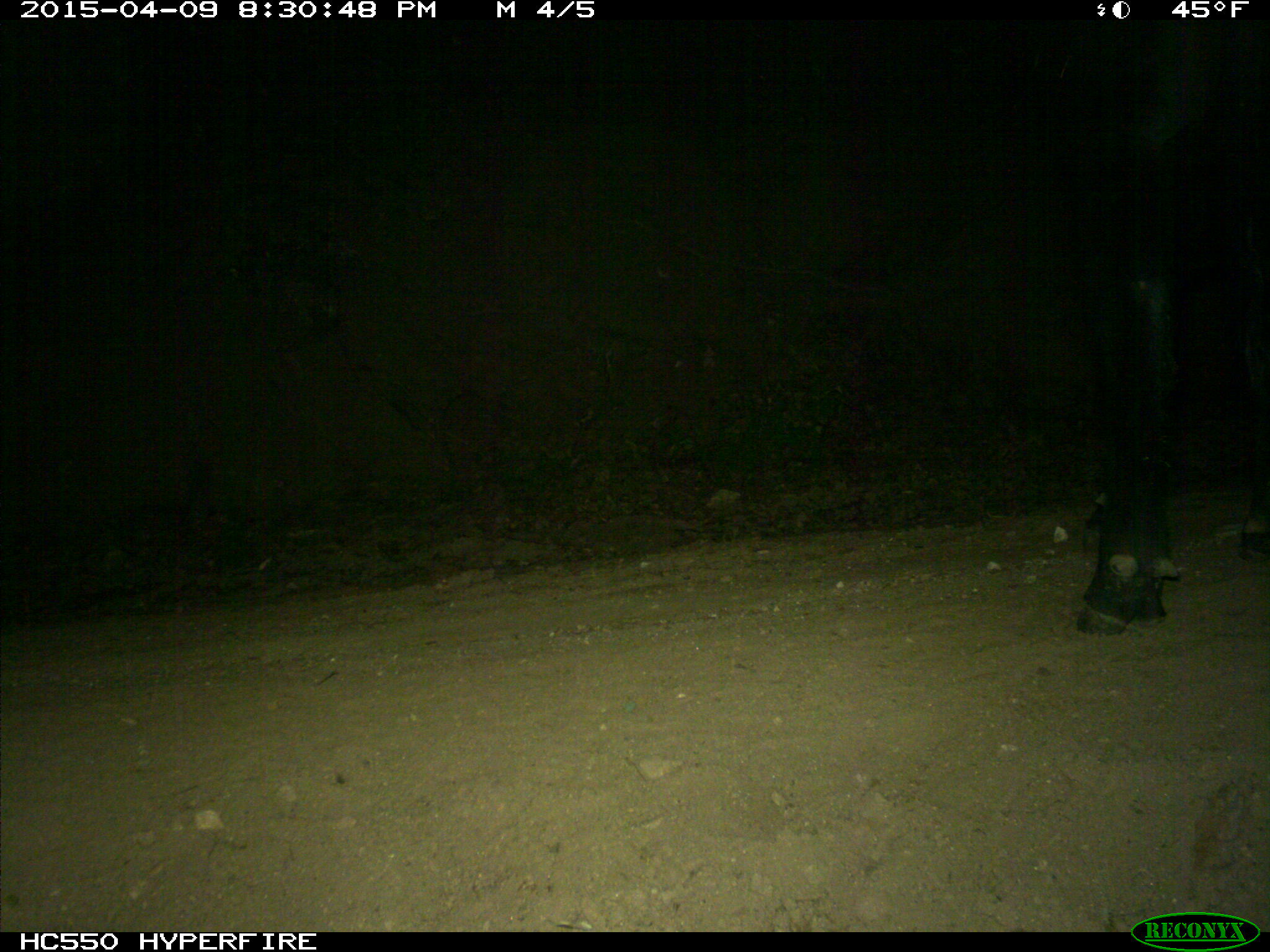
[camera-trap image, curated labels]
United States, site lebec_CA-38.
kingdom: Animalia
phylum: Chordata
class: Mammalia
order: Artiodactyla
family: Bovidae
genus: Bos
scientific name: Bos taurus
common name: domestic cow